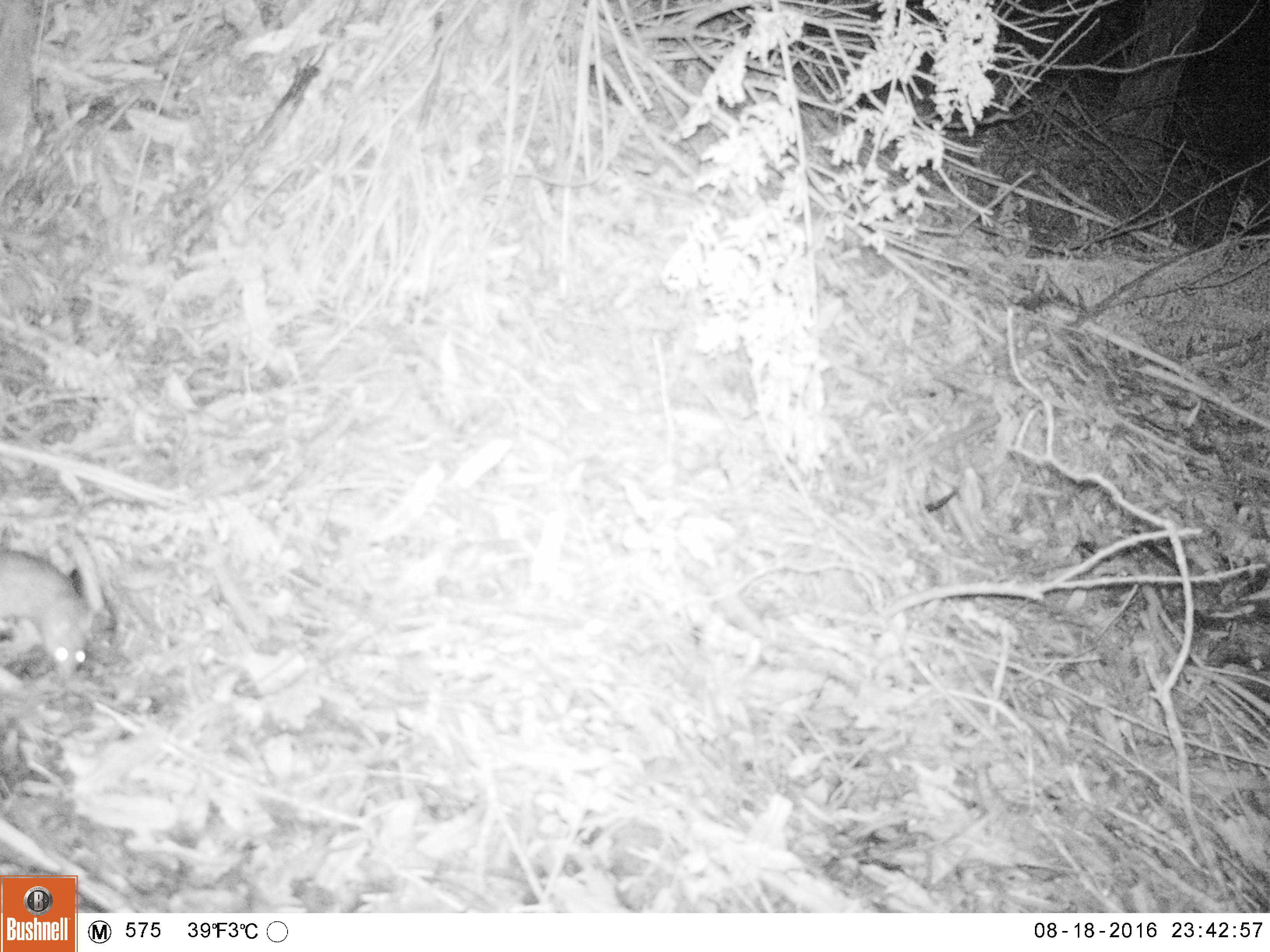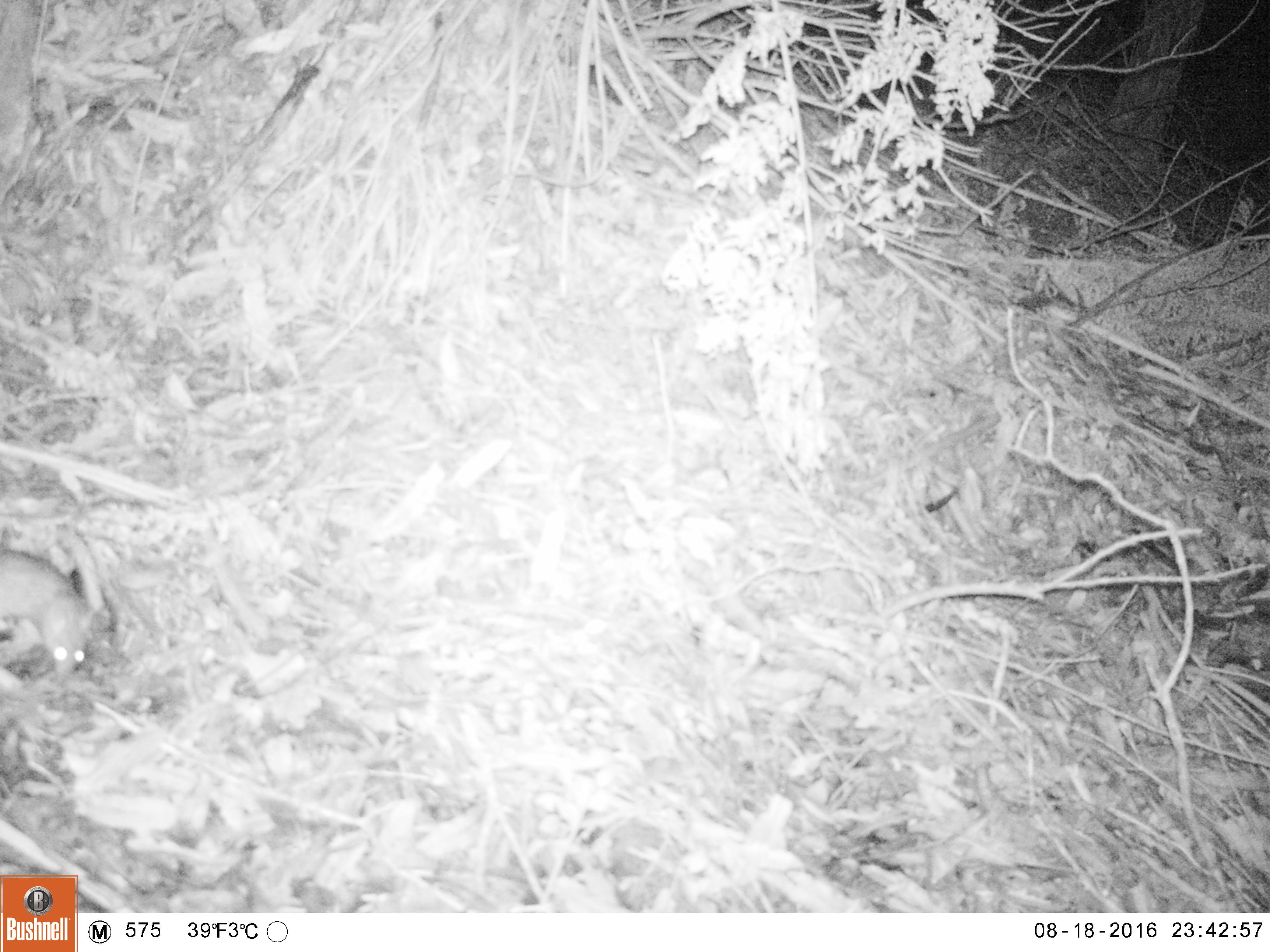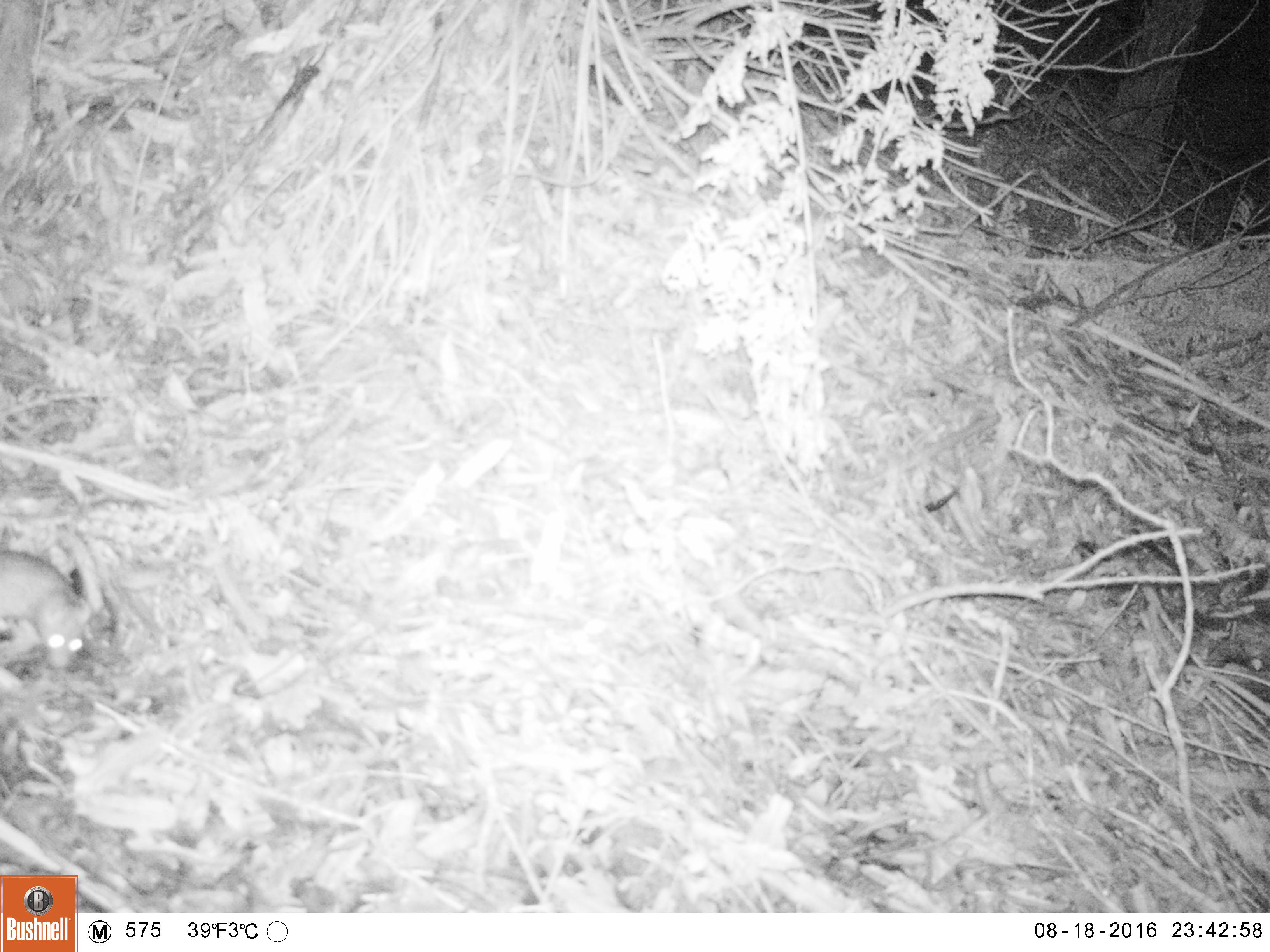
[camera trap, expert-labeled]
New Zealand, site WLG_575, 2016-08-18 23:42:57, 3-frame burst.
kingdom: Animalia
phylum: Chordata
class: Mammalia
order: Rodentia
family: Muridae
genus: Rattus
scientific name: Rattus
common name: rat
Rat (Rattus).